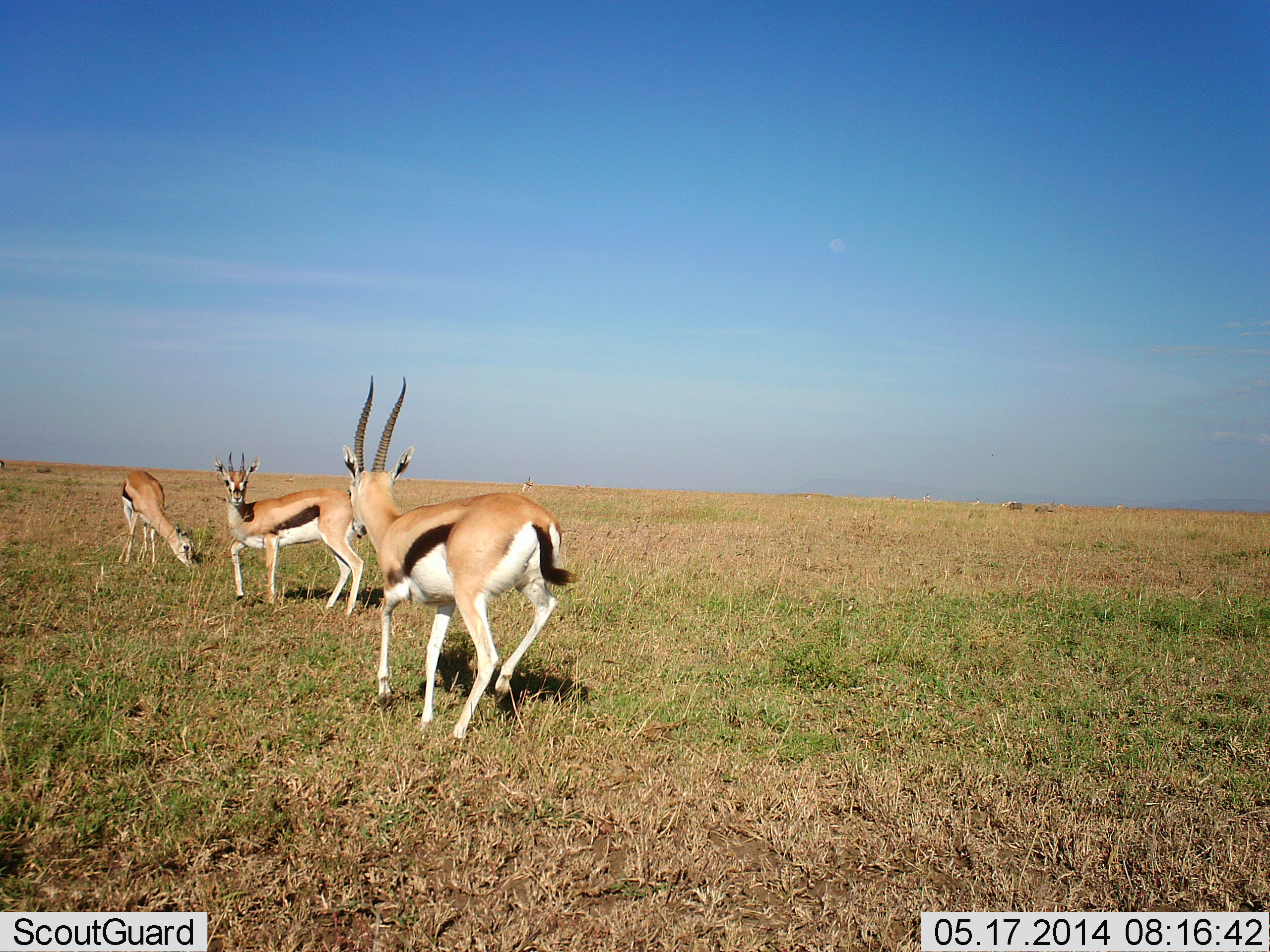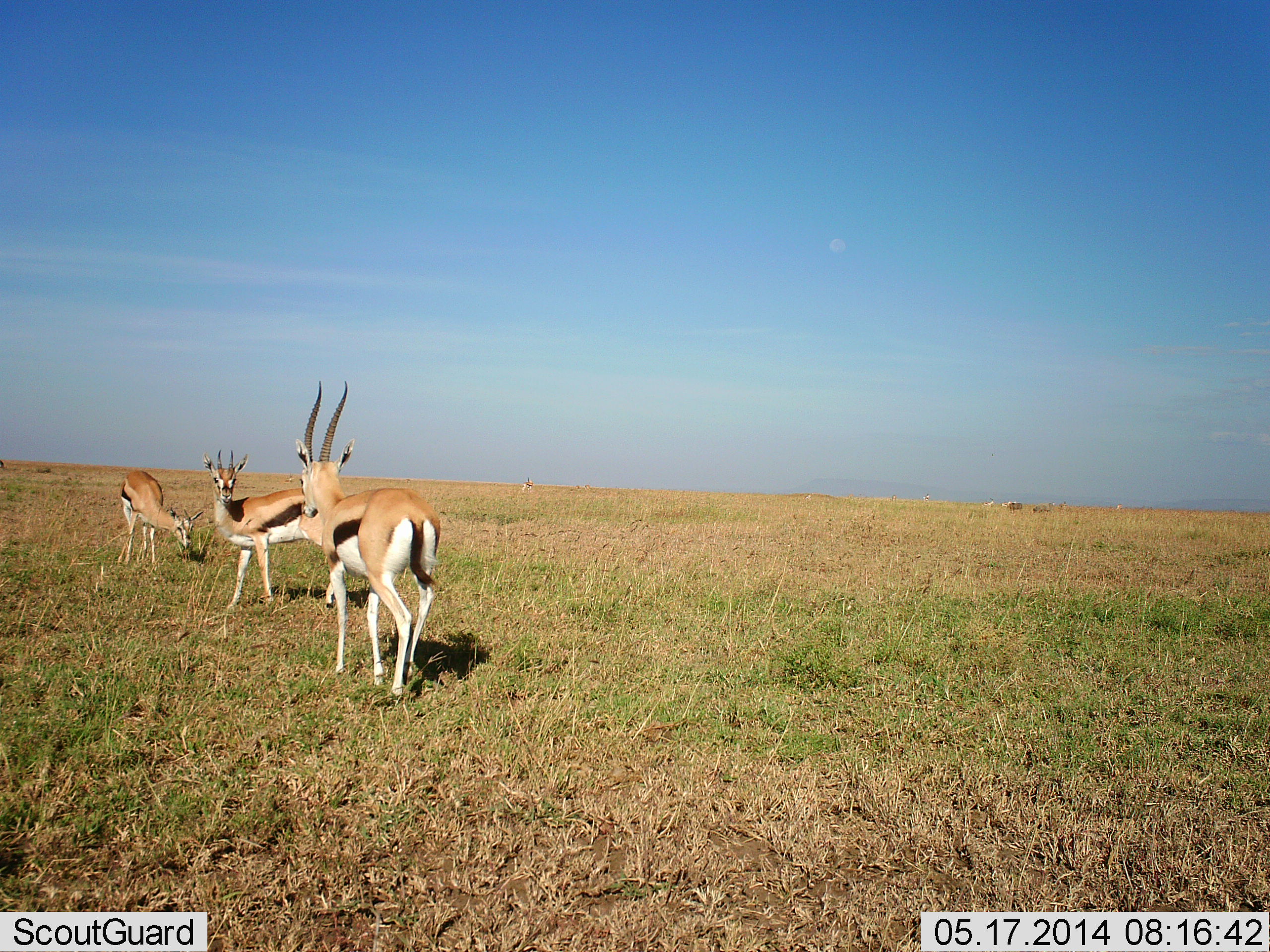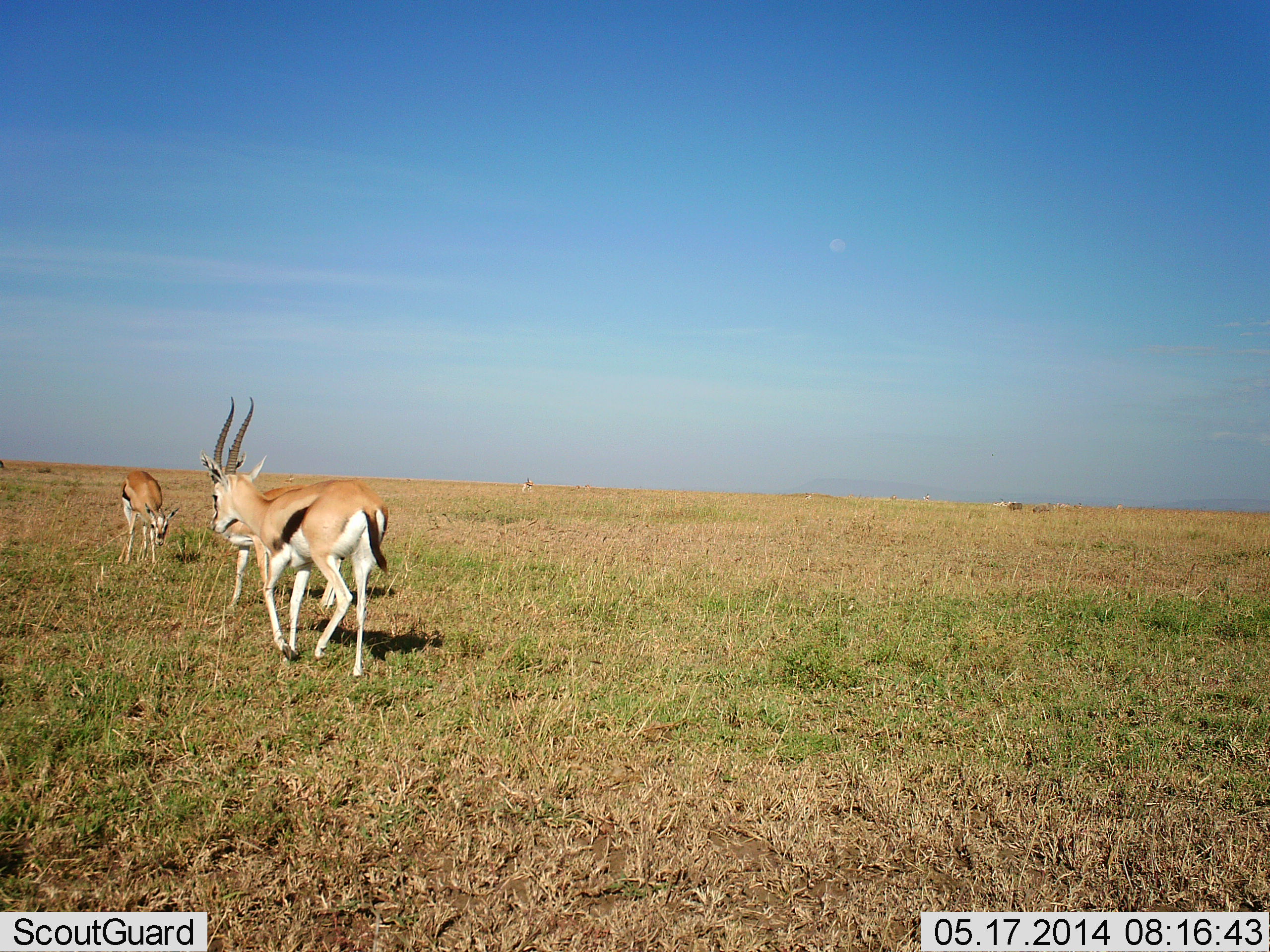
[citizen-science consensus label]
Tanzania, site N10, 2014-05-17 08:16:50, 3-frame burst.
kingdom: Animalia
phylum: Chordata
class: Mammalia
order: Artiodactyla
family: Bovidae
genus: Eudorcas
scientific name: Eudorcas thomsonii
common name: thomson's gazelle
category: gazellethomsons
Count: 3.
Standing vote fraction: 55%.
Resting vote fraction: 0%.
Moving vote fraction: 73%.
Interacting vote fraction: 0%.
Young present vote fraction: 0%.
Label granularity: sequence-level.